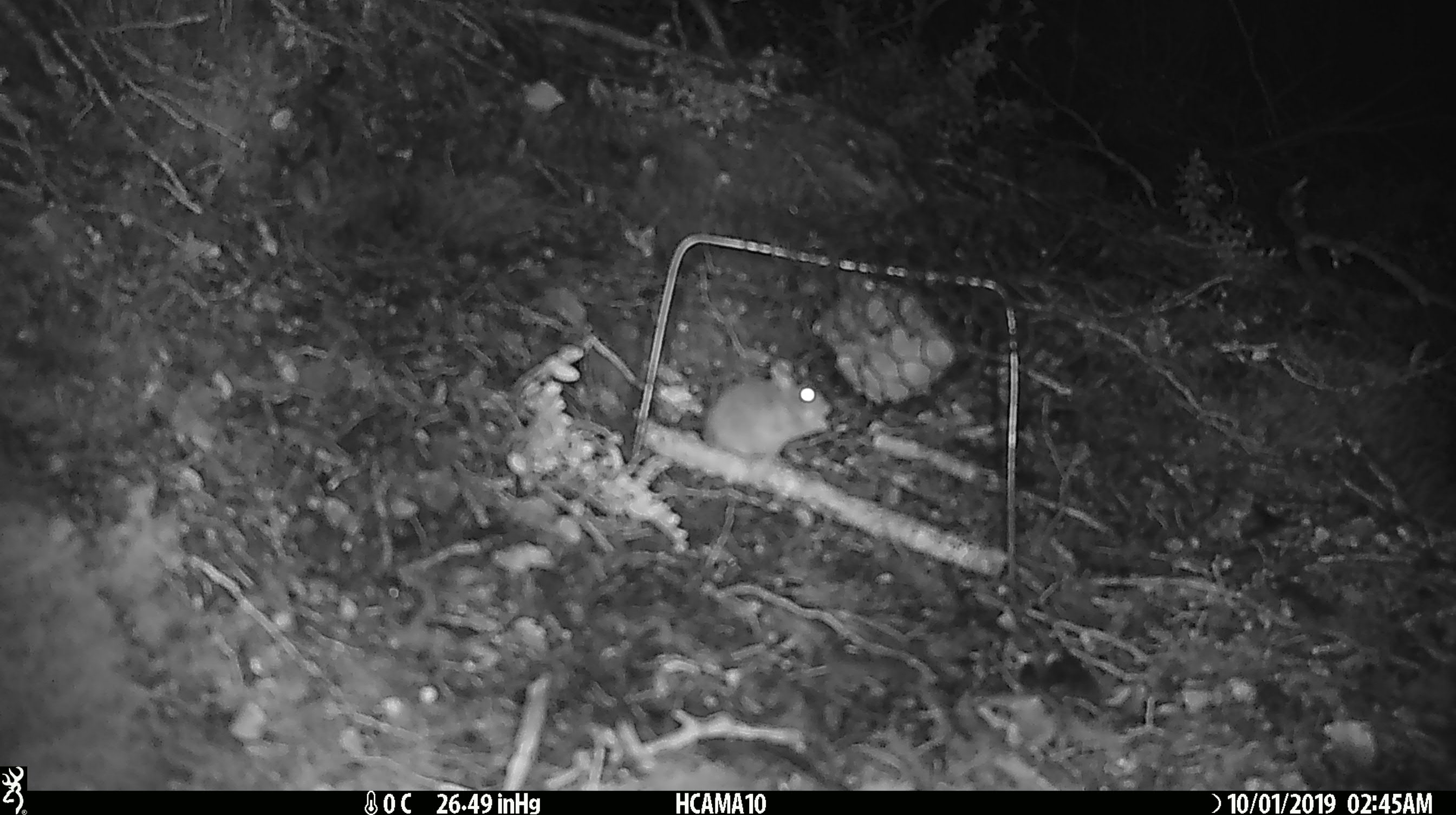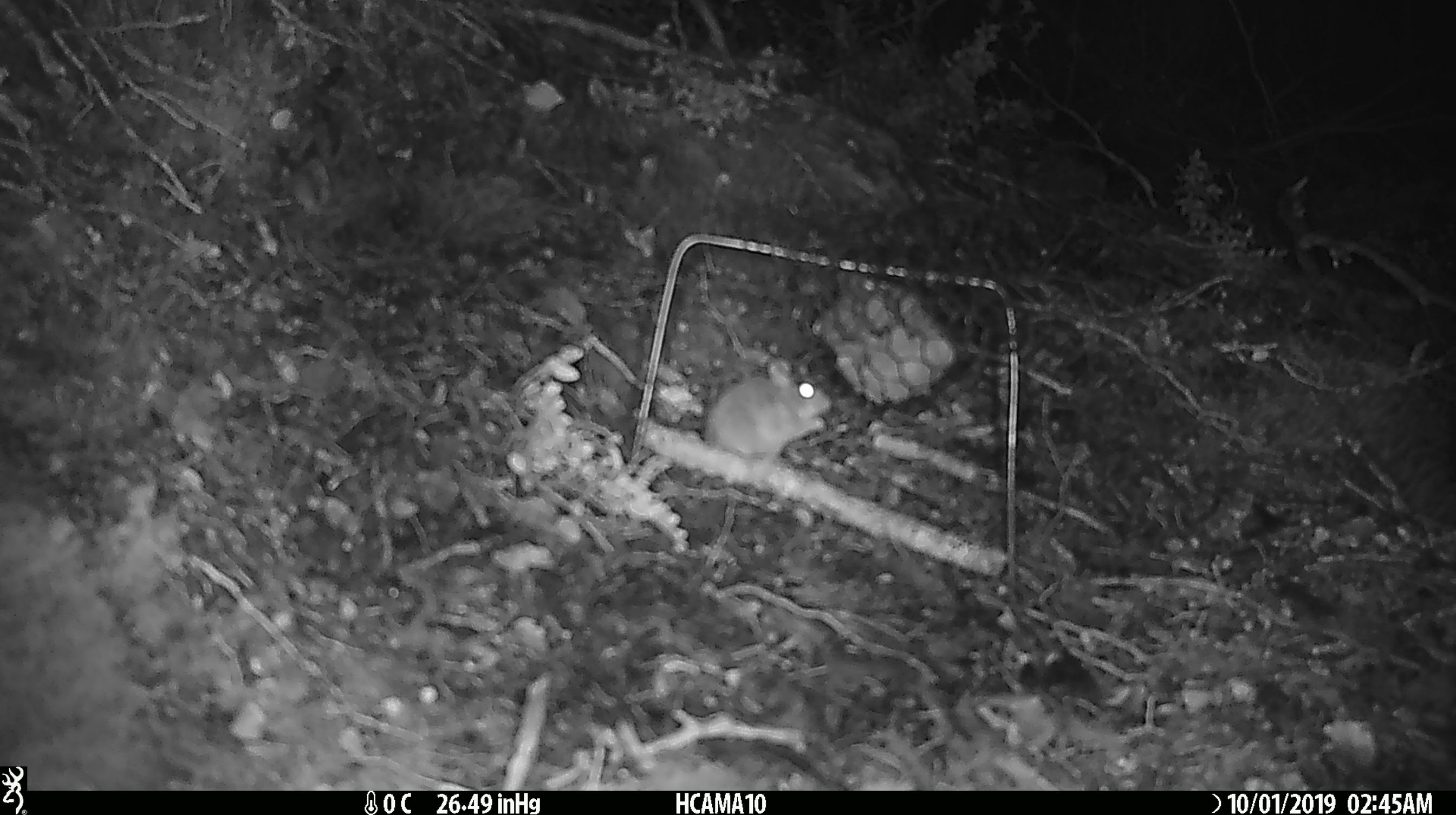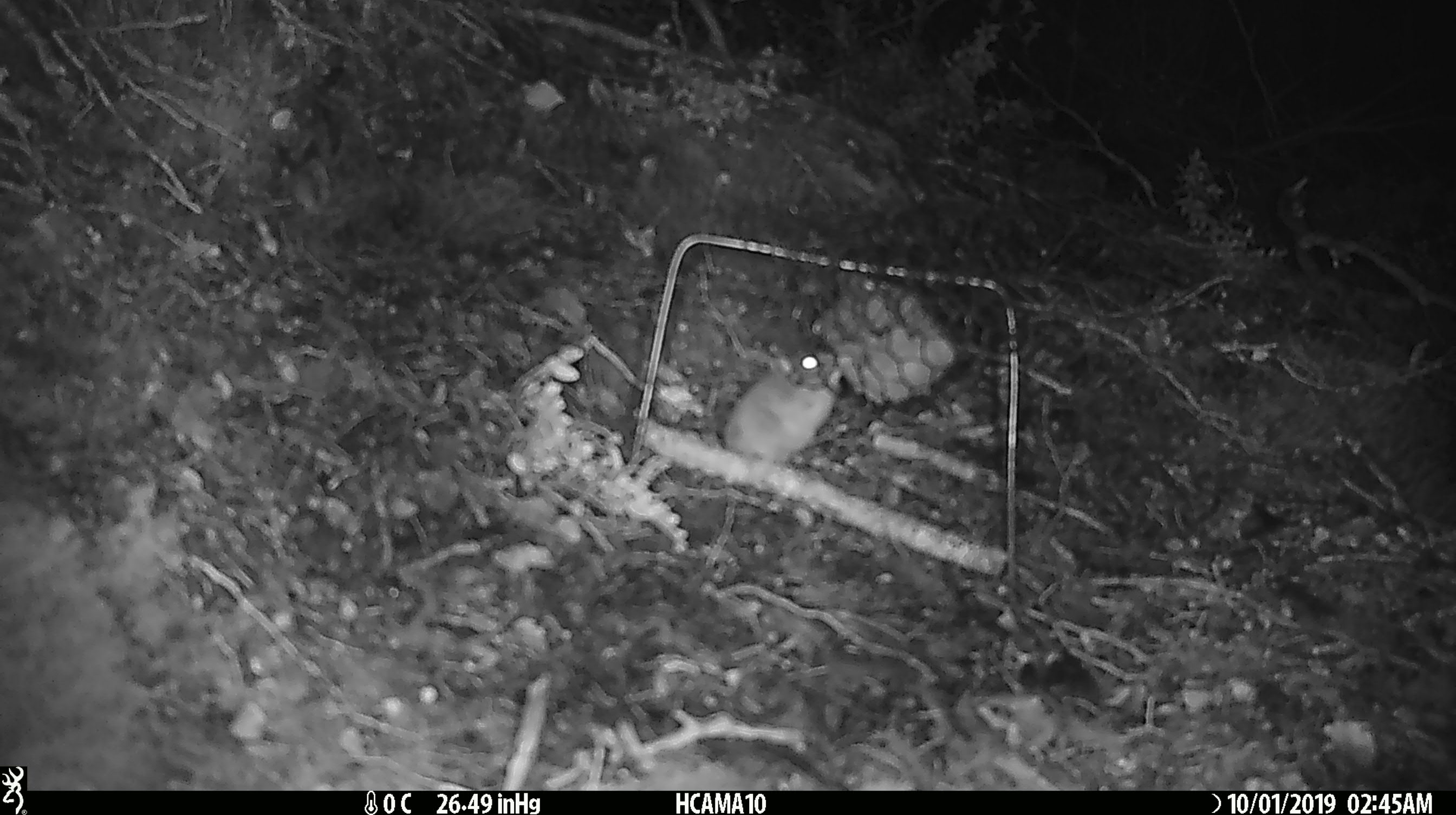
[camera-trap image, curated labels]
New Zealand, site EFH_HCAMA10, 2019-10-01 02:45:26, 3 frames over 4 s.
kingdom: Animalia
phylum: Chordata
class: Mammalia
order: Rodentia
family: Muridae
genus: Mus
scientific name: Mus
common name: mouse